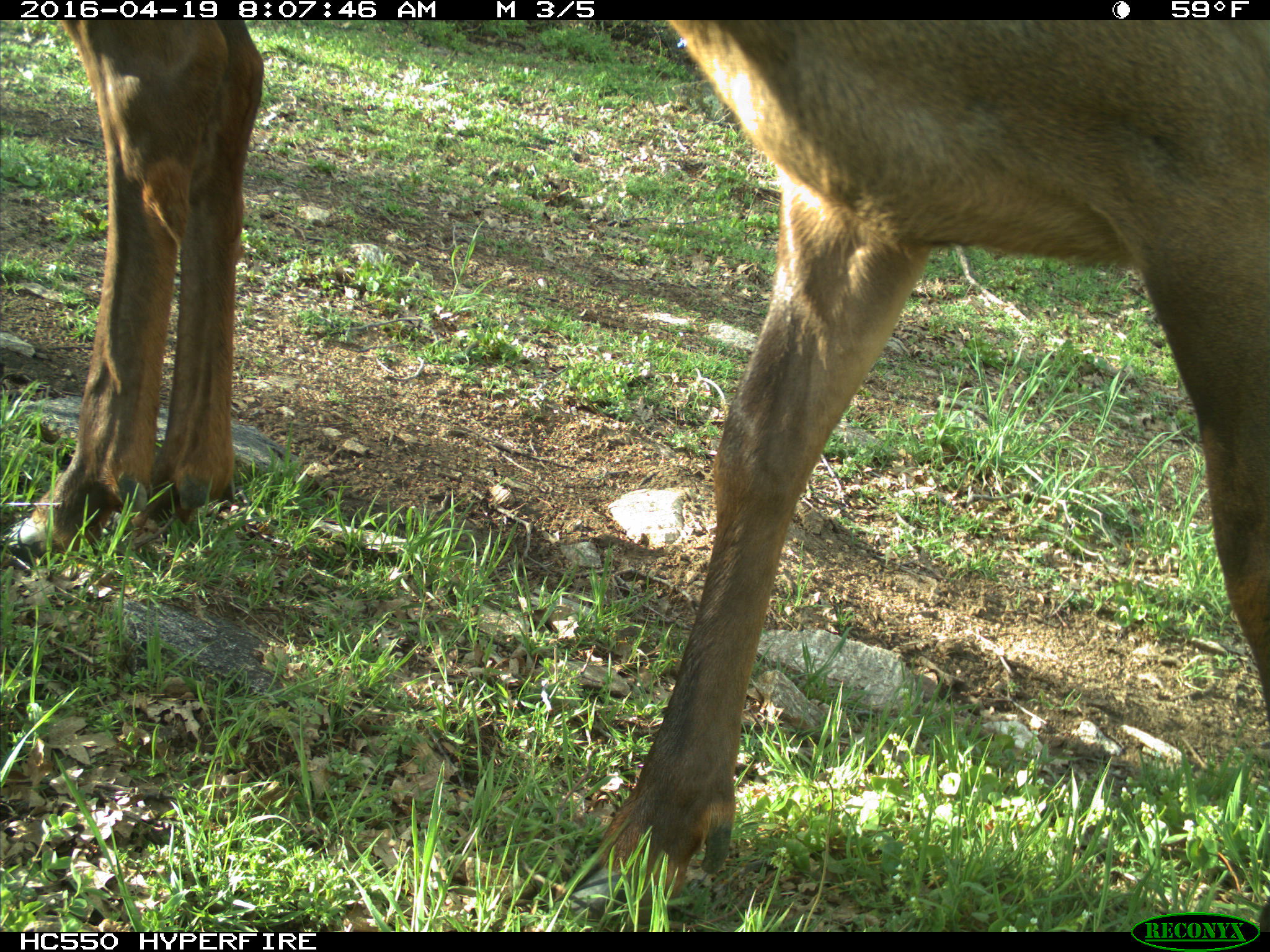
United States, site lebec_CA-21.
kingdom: Animalia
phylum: Chordata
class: Mammalia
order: Artiodactyla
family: Cervidae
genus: Cervus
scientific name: Cervus canadensis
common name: elk